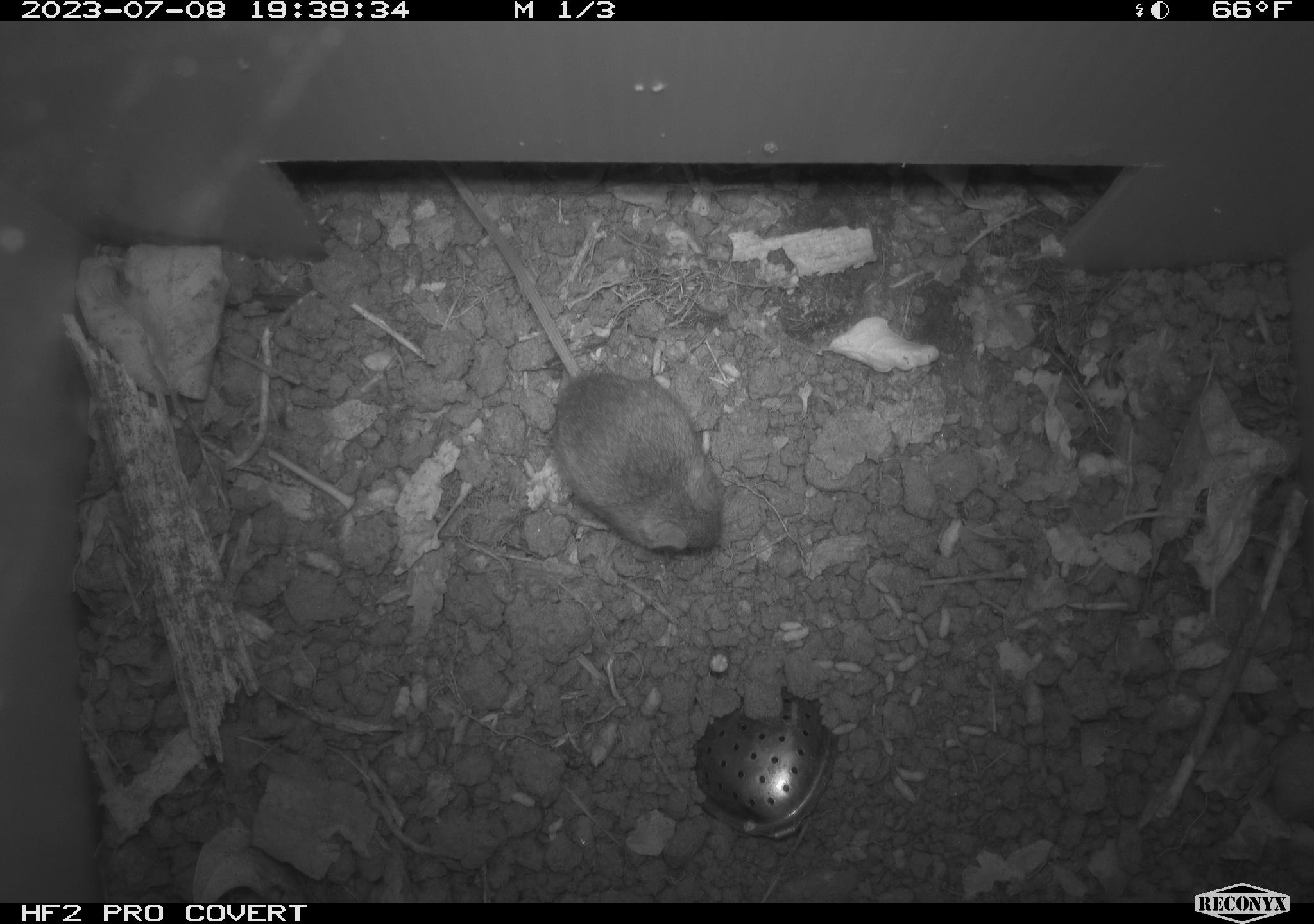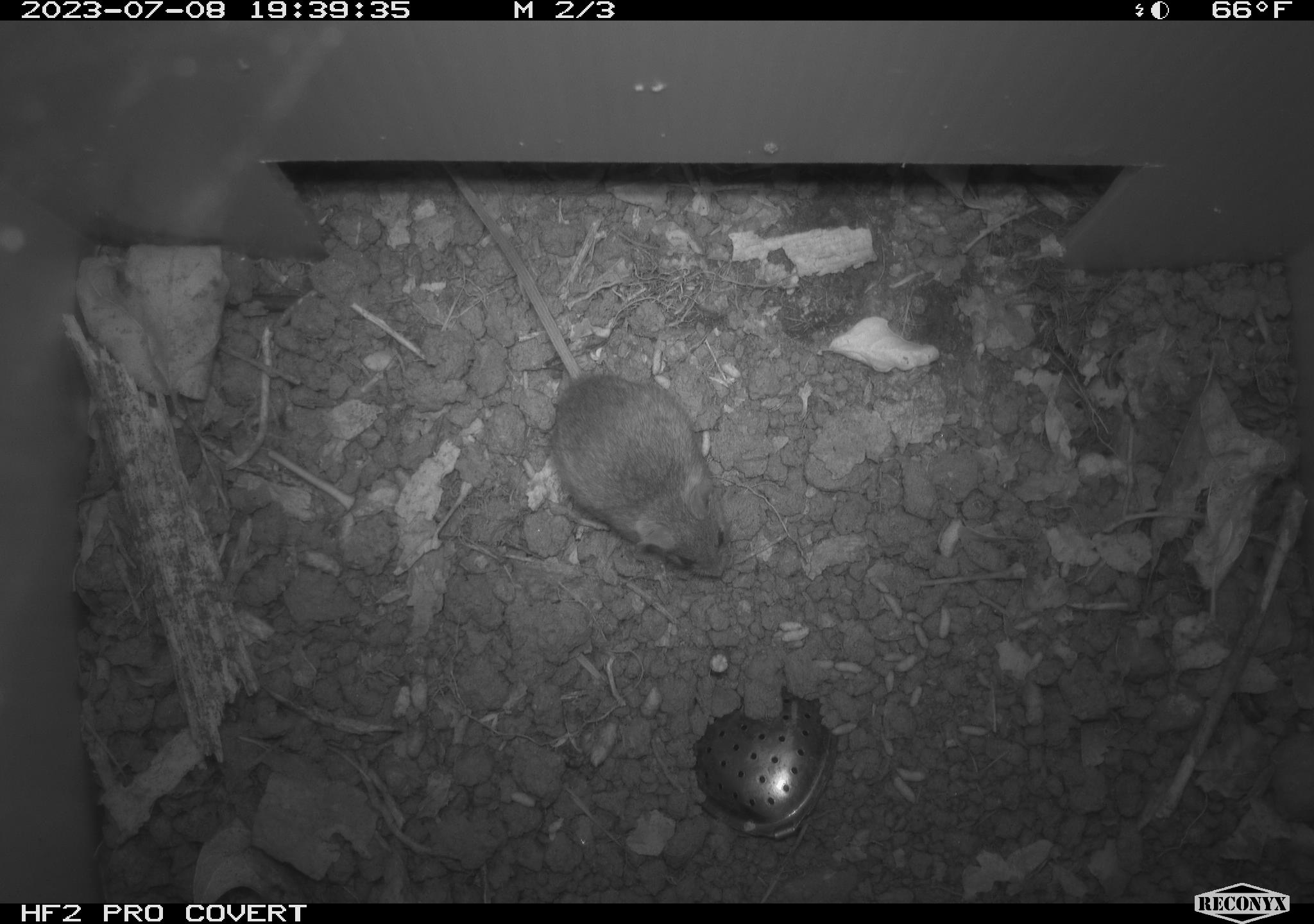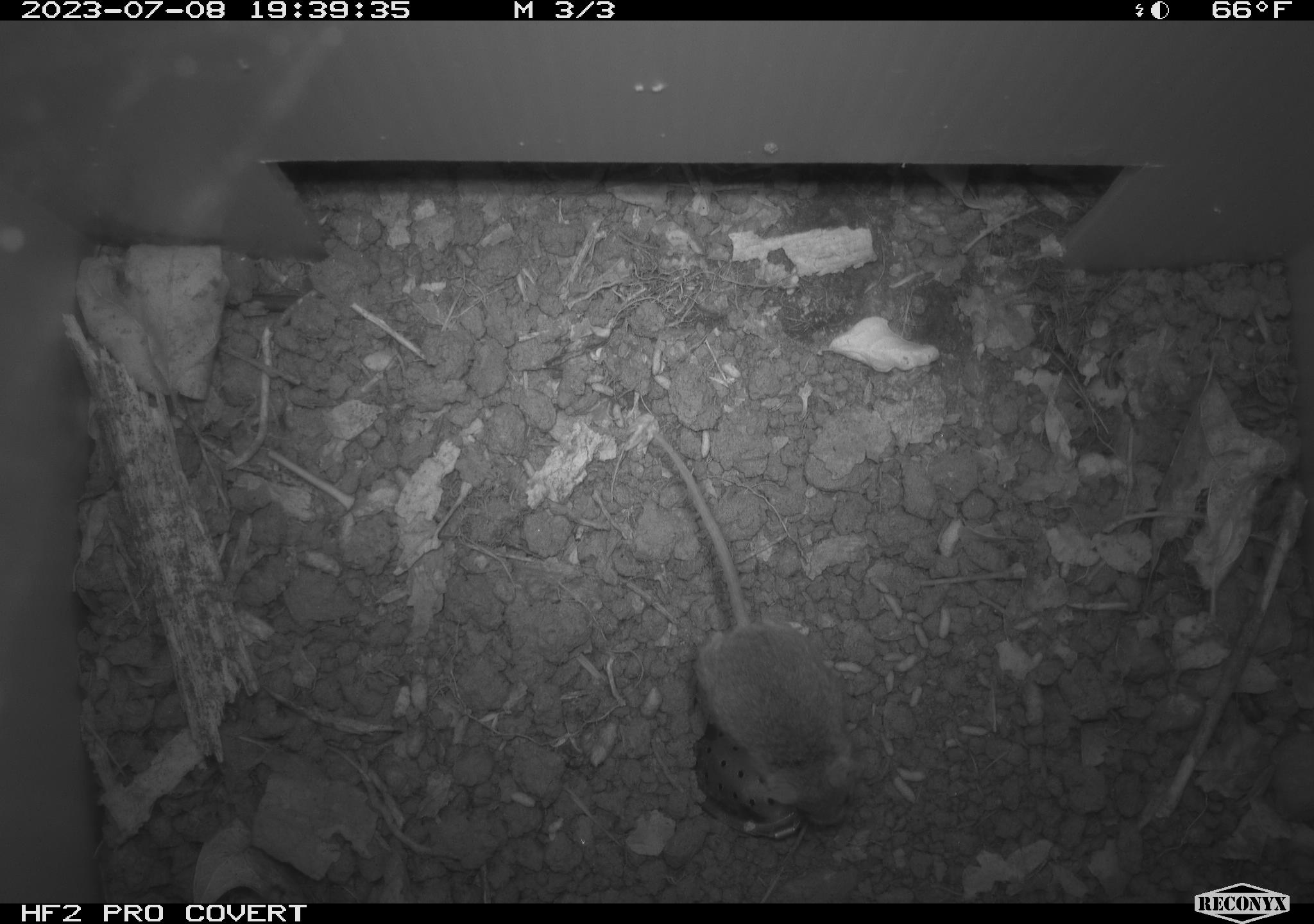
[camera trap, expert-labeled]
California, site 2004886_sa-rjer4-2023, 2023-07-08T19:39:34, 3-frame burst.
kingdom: Animalia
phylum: Chordata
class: Mammalia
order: Rodentia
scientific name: Rodentia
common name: mouse species